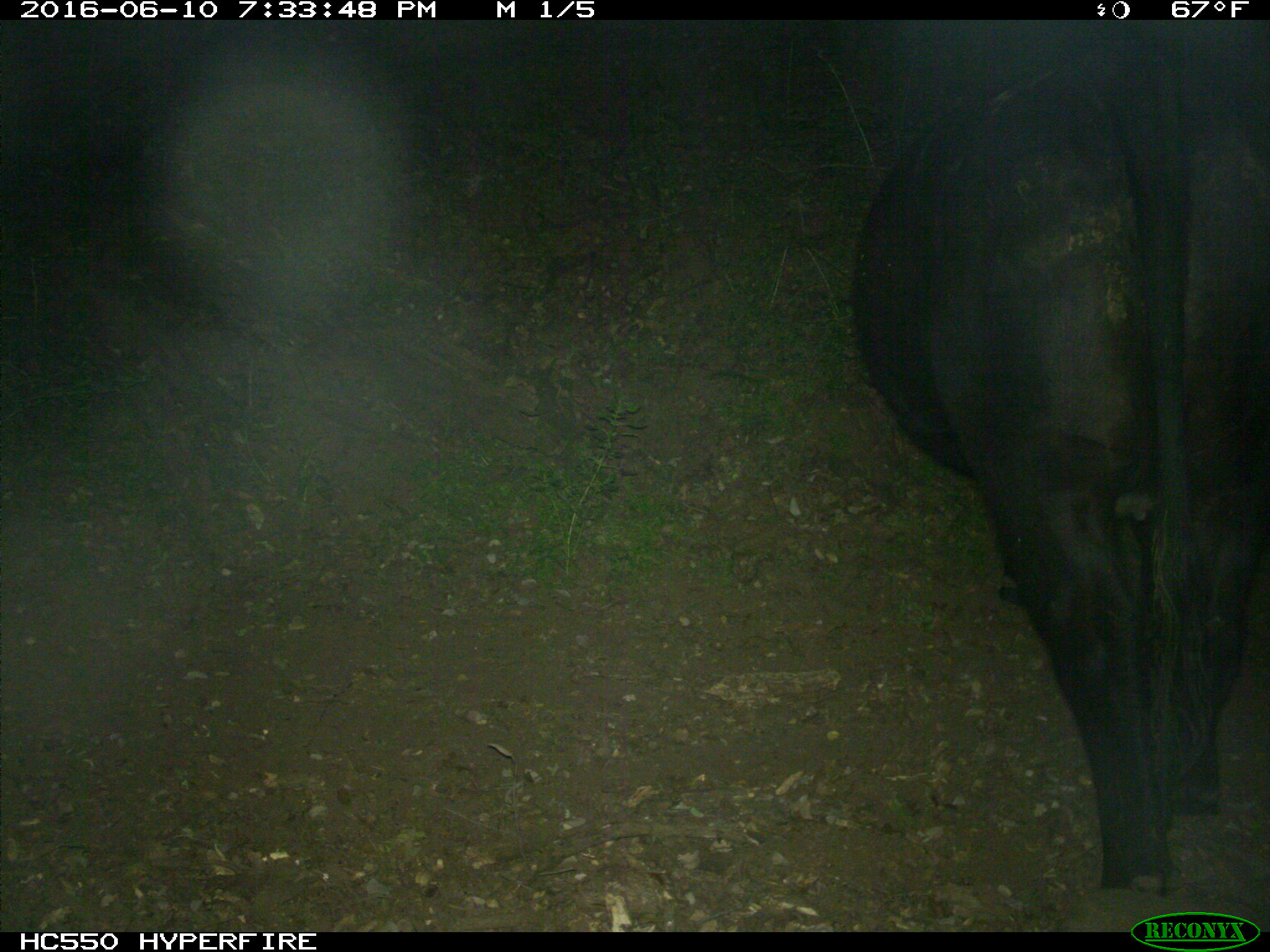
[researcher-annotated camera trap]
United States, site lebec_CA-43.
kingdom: Animalia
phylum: Chordata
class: Mammalia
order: Artiodactyla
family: Bovidae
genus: Bos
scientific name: Bos taurus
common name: domestic cow